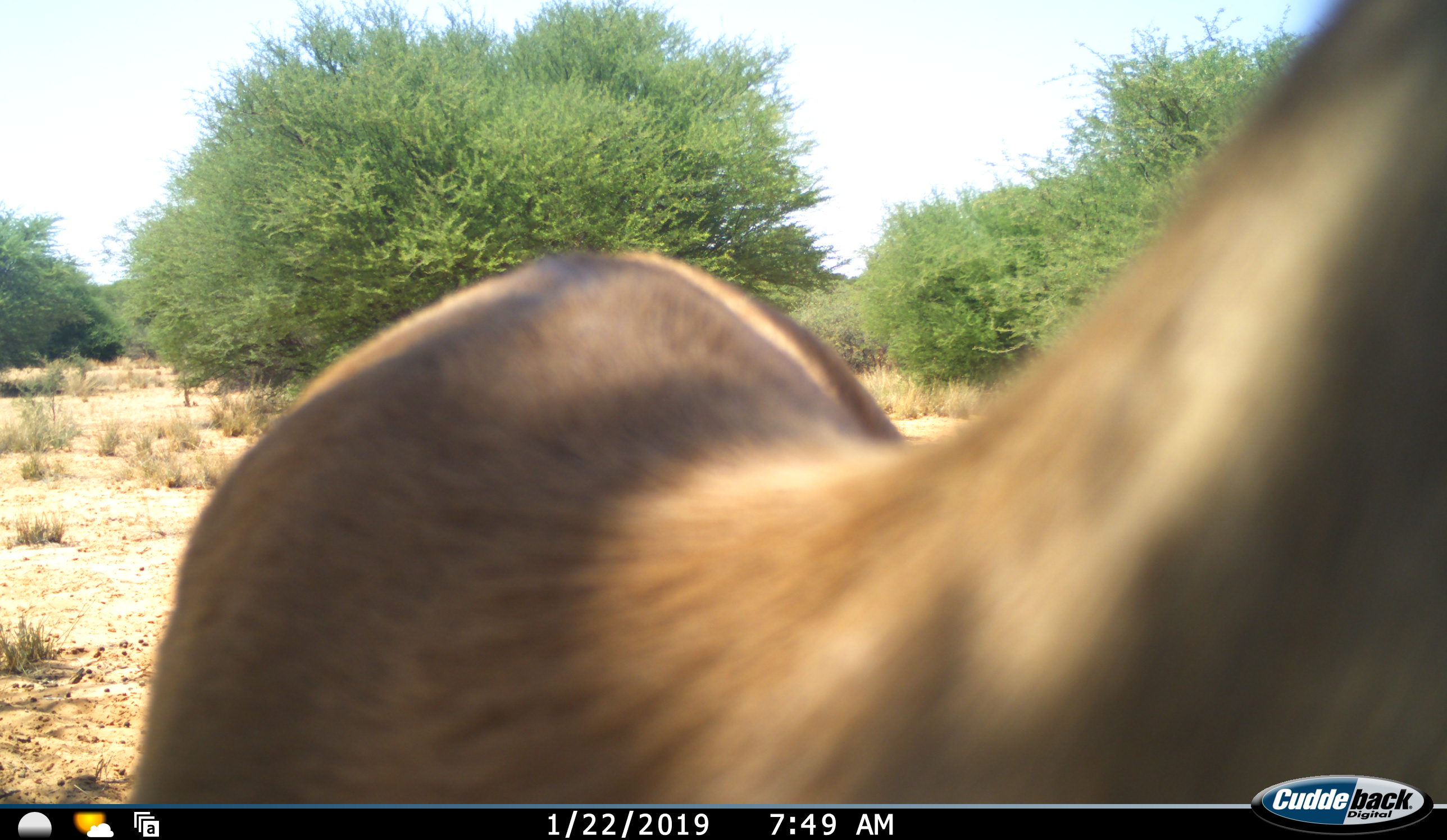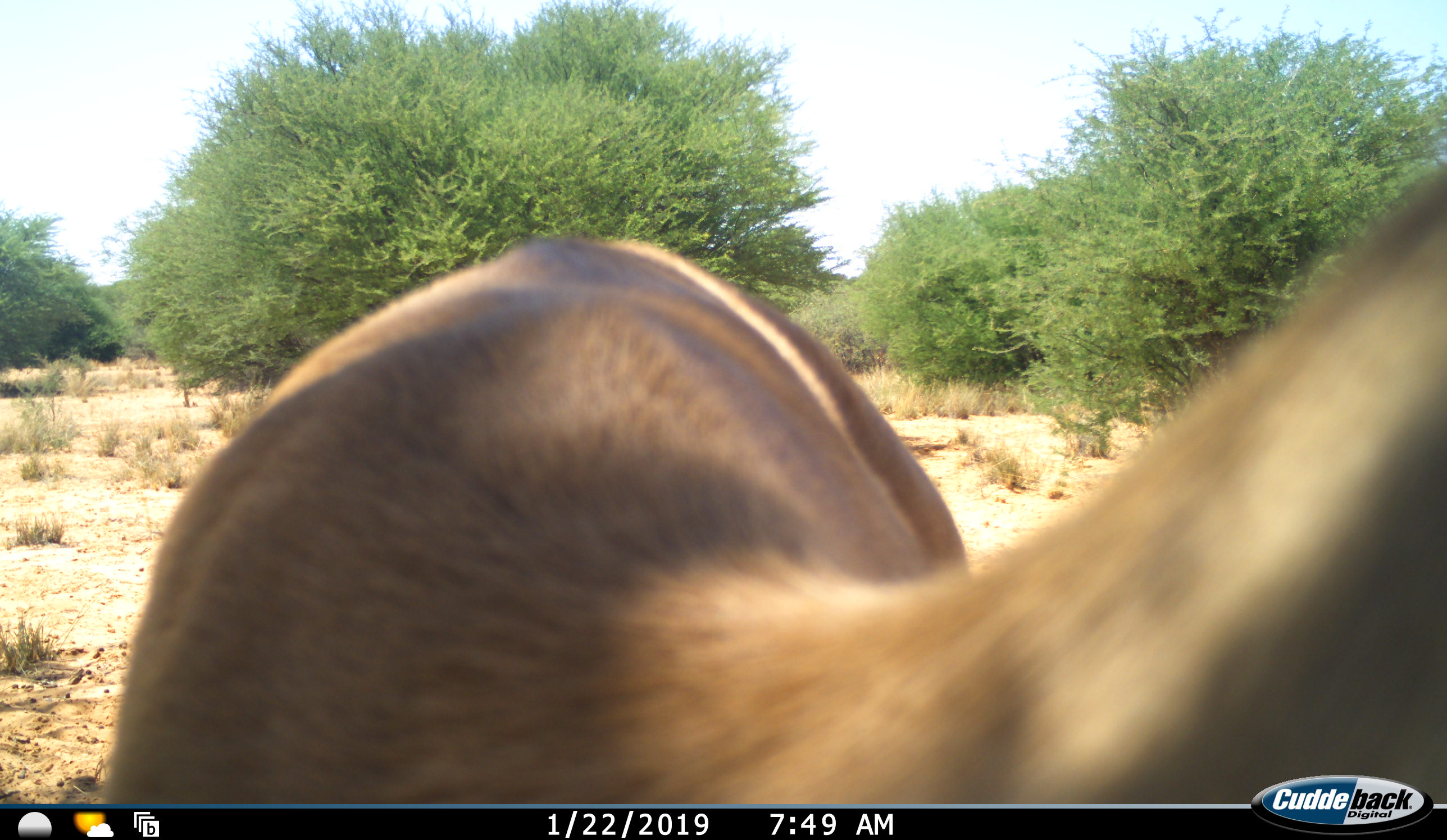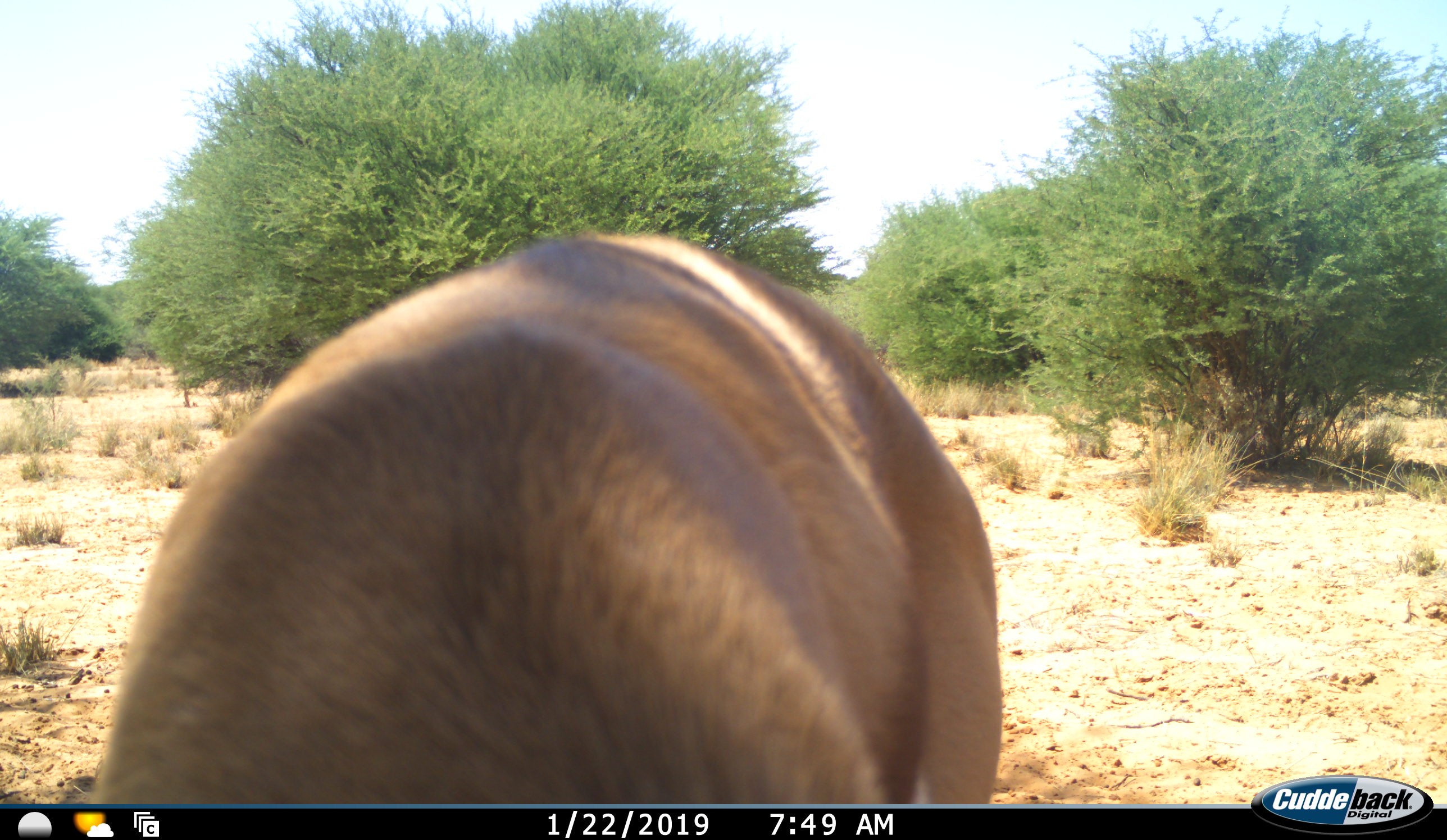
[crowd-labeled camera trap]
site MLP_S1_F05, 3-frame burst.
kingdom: Animalia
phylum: Chordata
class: Mammalia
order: Artiodactyla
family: Bovidae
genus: Aepyceros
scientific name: Aepyceros melampus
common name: impala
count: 1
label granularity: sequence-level